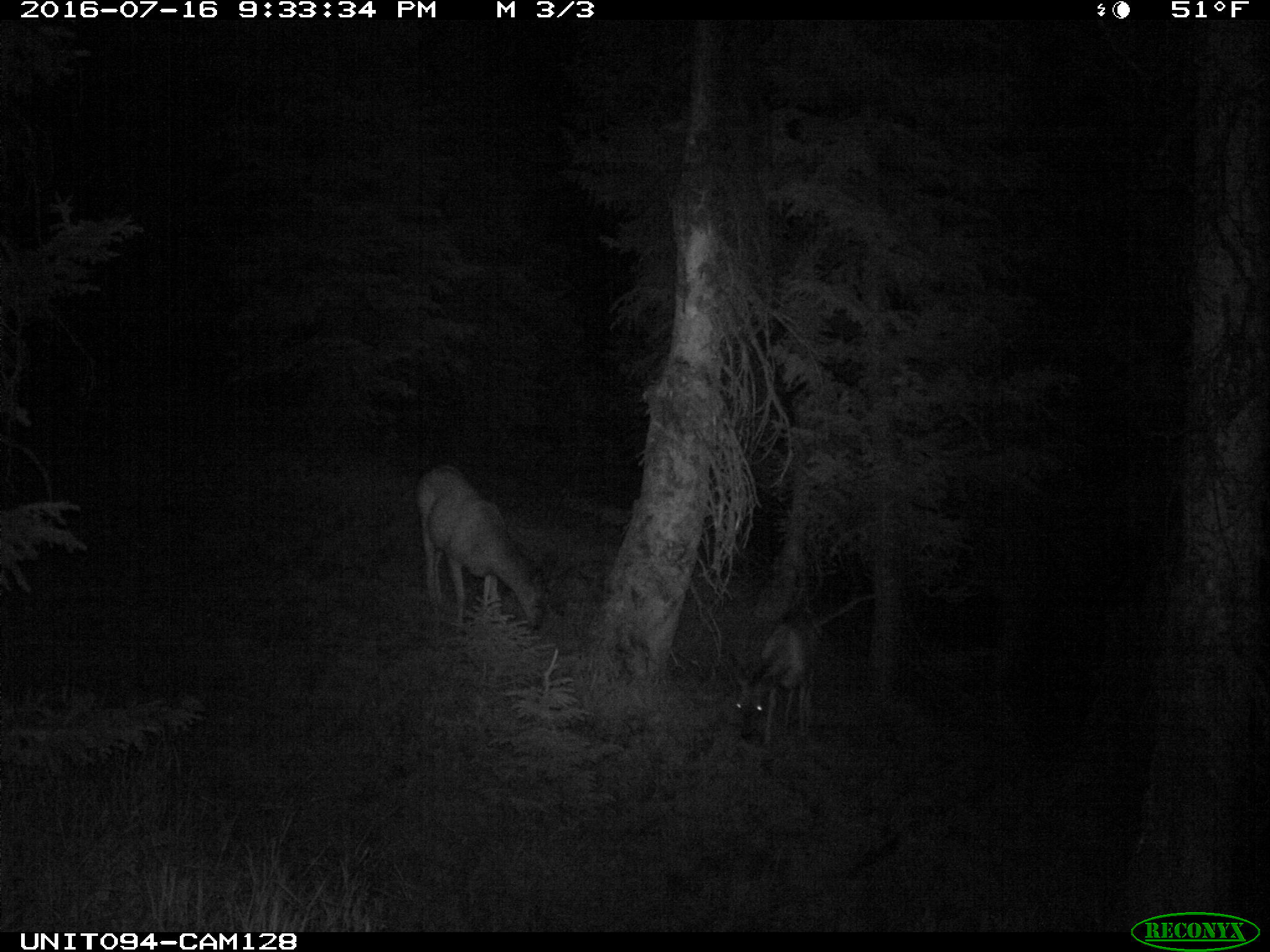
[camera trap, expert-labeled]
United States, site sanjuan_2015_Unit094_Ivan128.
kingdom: Animalia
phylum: Chordata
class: Mammalia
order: Artiodactyla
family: Cervidae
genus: Odocoileus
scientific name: Odocoileus hemionus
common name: mule deer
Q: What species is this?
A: Odocoileus hemionus (mule deer).